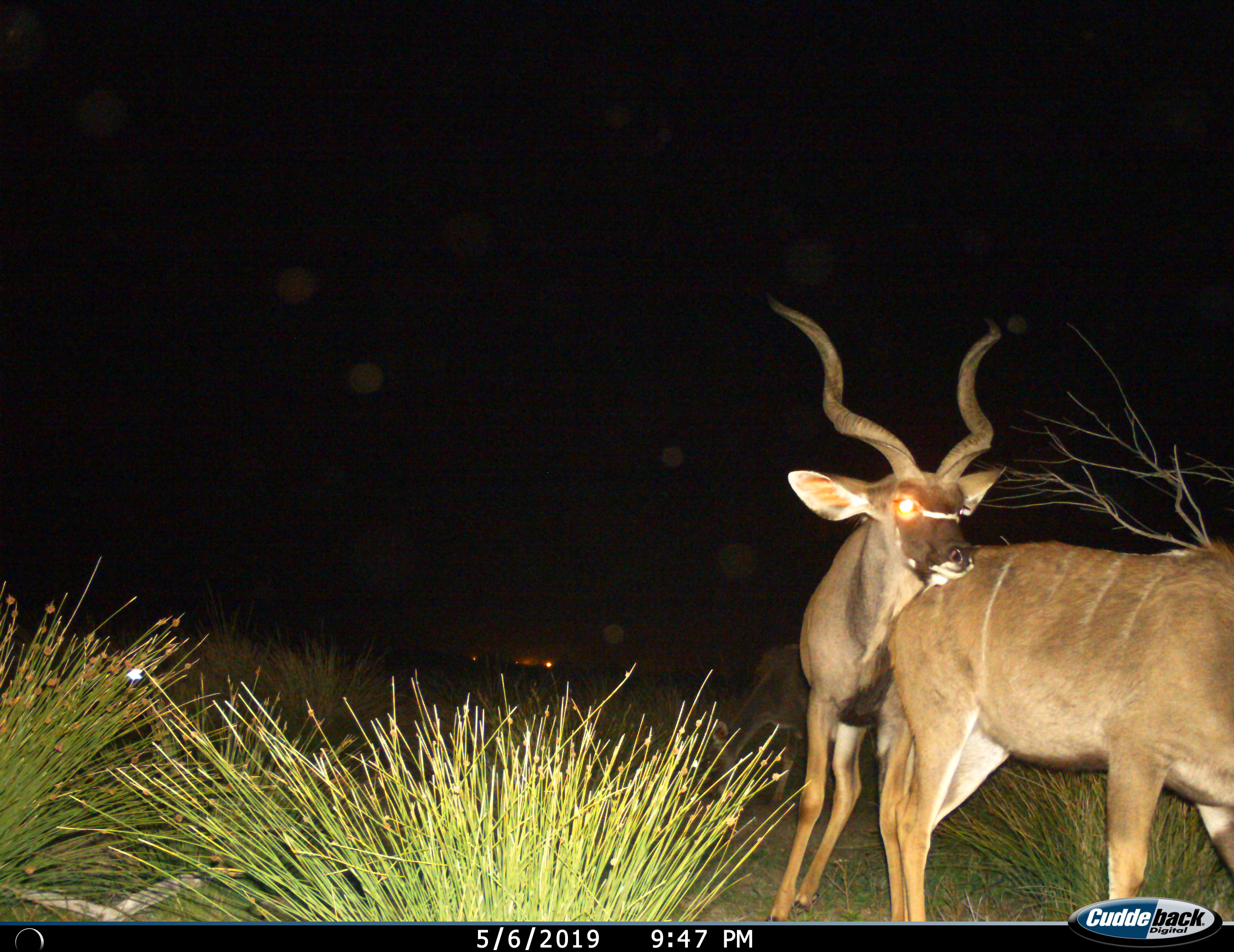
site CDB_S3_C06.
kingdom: Animalia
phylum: Chordata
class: Mammalia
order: Artiodactyla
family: Bovidae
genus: Tragelaphus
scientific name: Tragelaphus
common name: kudu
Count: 2.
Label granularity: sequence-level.